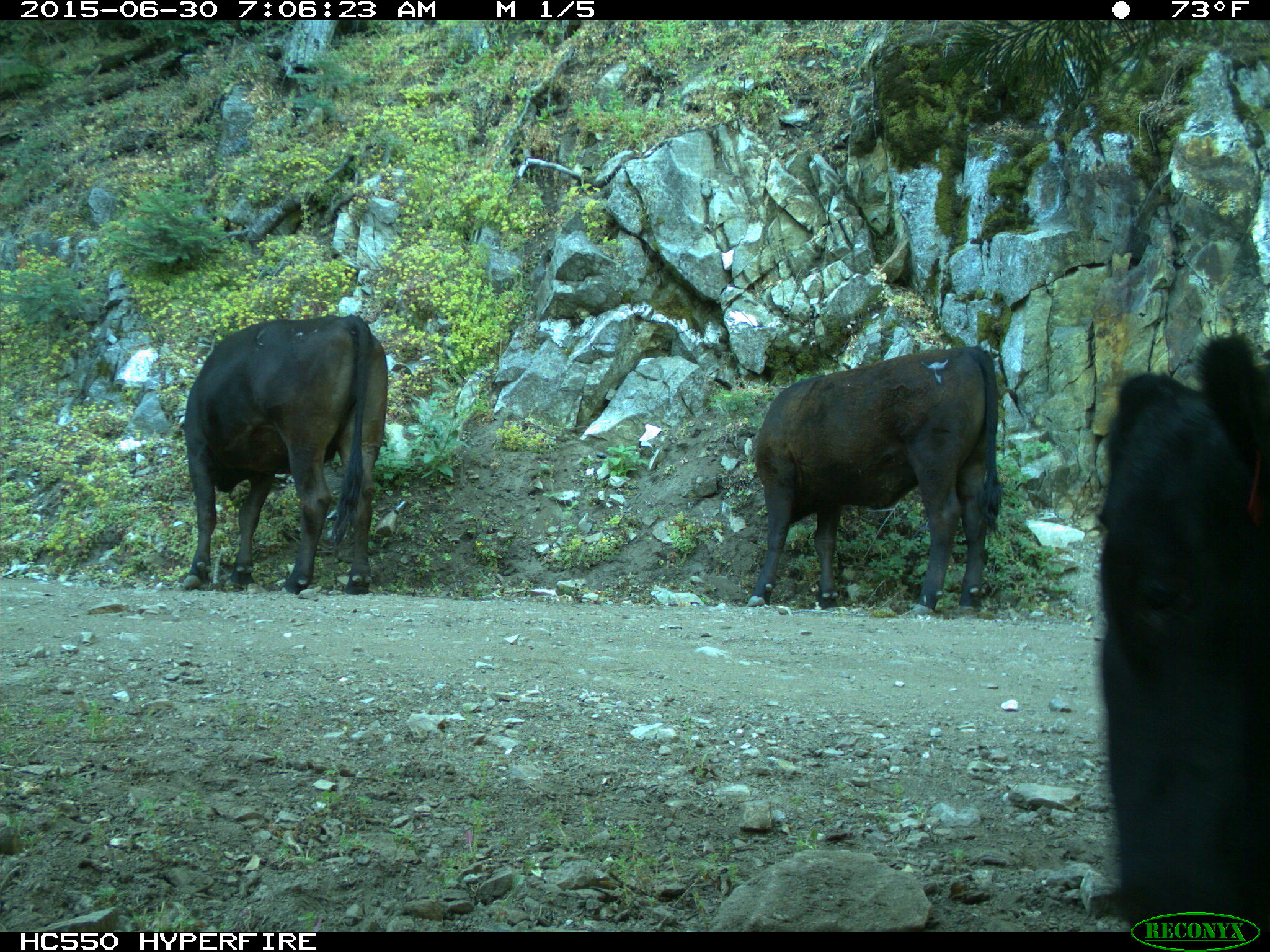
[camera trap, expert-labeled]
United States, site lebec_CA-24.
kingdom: Animalia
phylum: Chordata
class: Mammalia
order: Artiodactyla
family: Bovidae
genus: Bos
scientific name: Bos taurus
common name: domestic cow